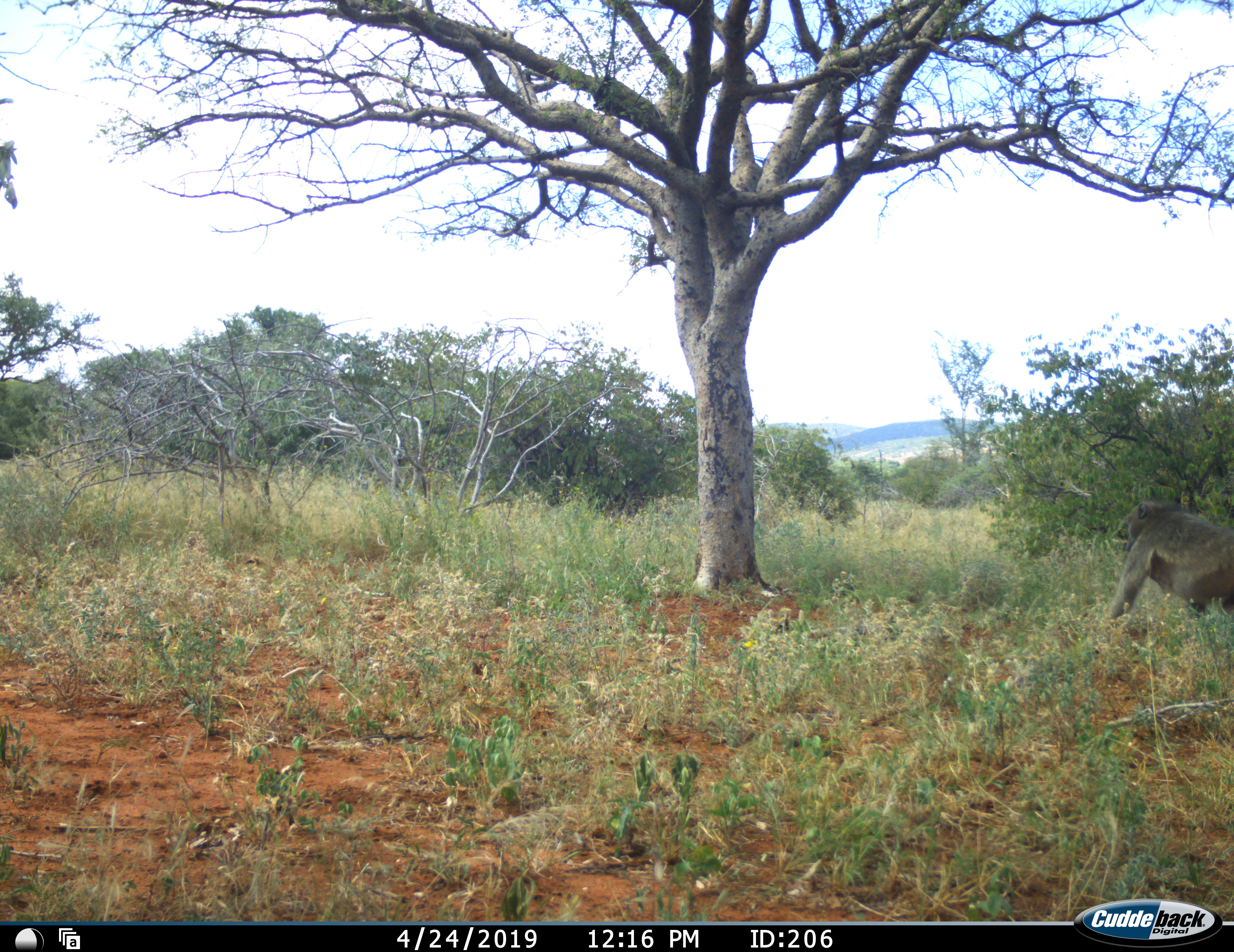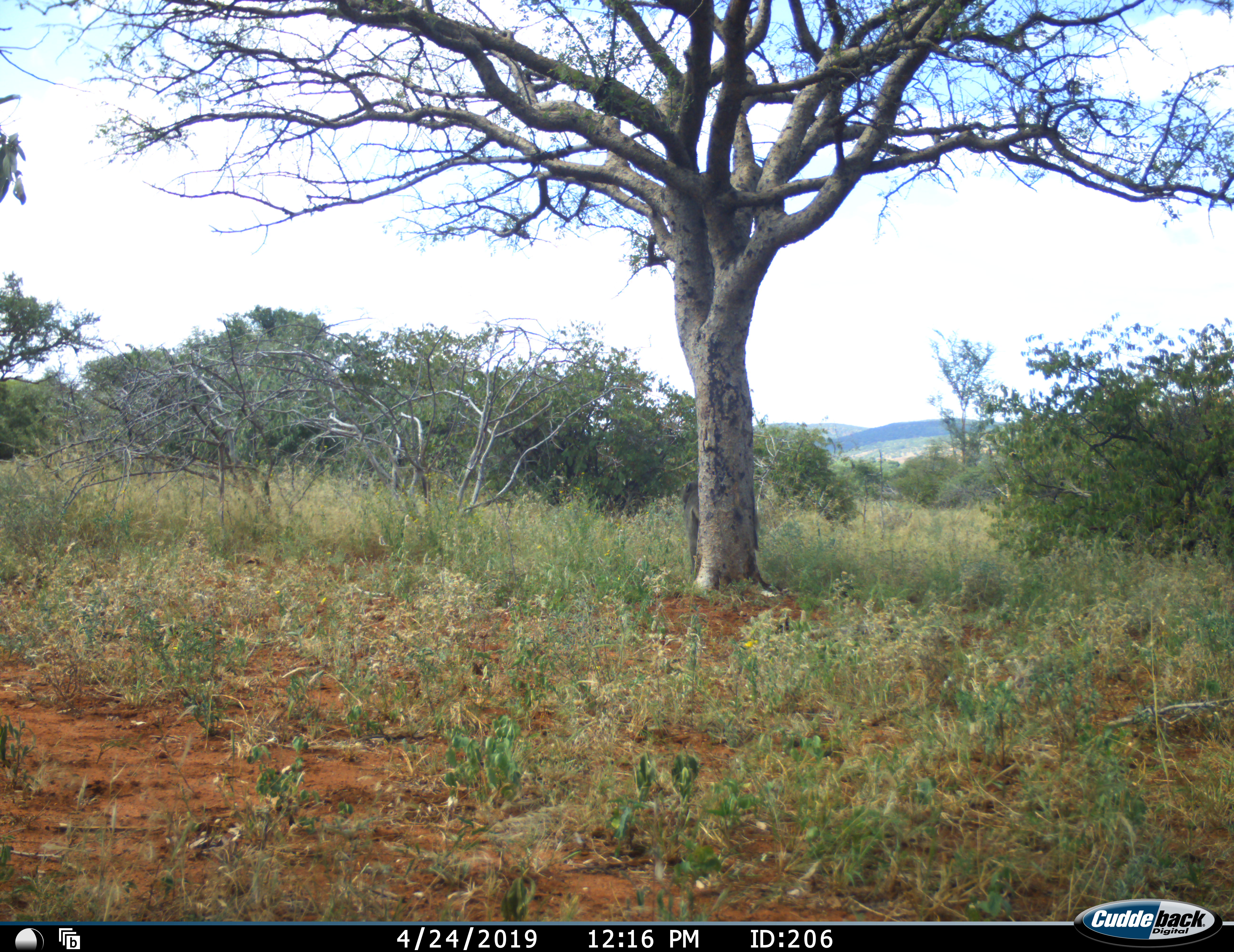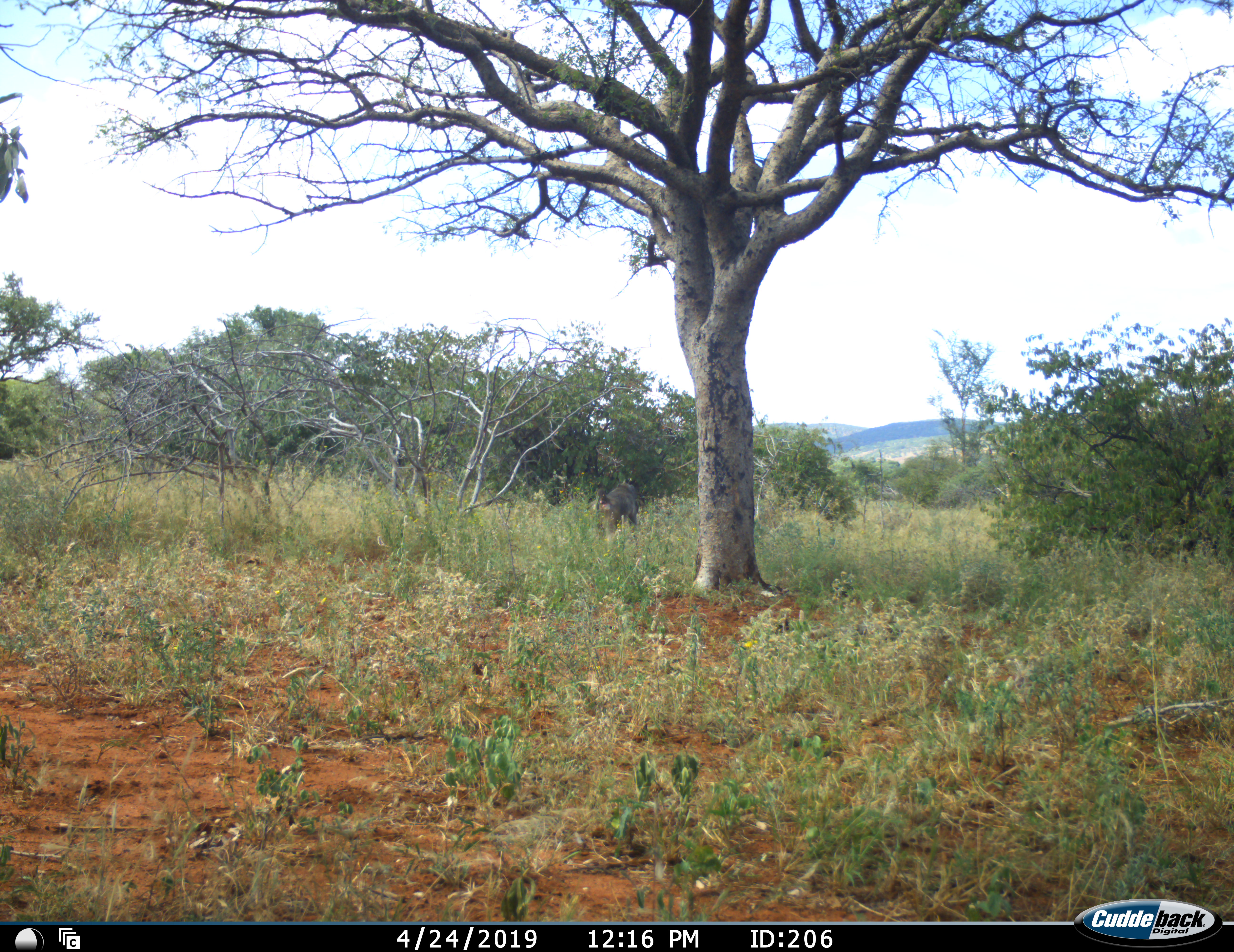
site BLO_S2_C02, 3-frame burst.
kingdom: Animalia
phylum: Chordata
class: Mammalia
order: Primates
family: Cercopithecidae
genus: Papio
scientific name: Papio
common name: baboon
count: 1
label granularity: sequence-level